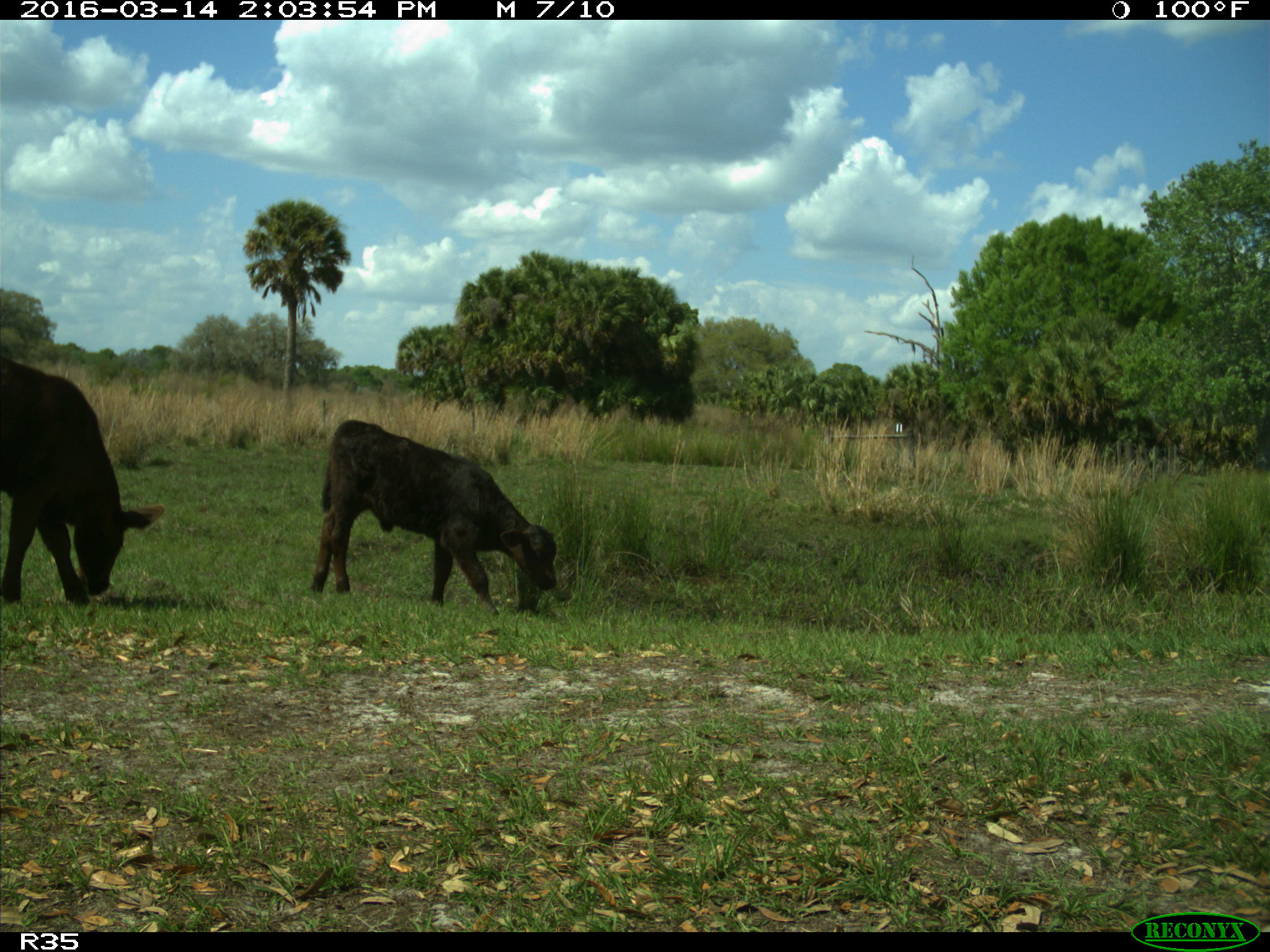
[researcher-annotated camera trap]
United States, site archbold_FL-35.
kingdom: Animalia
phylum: Chordata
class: Mammalia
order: Artiodactyla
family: Bovidae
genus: Bos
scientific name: Bos taurus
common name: domestic cow